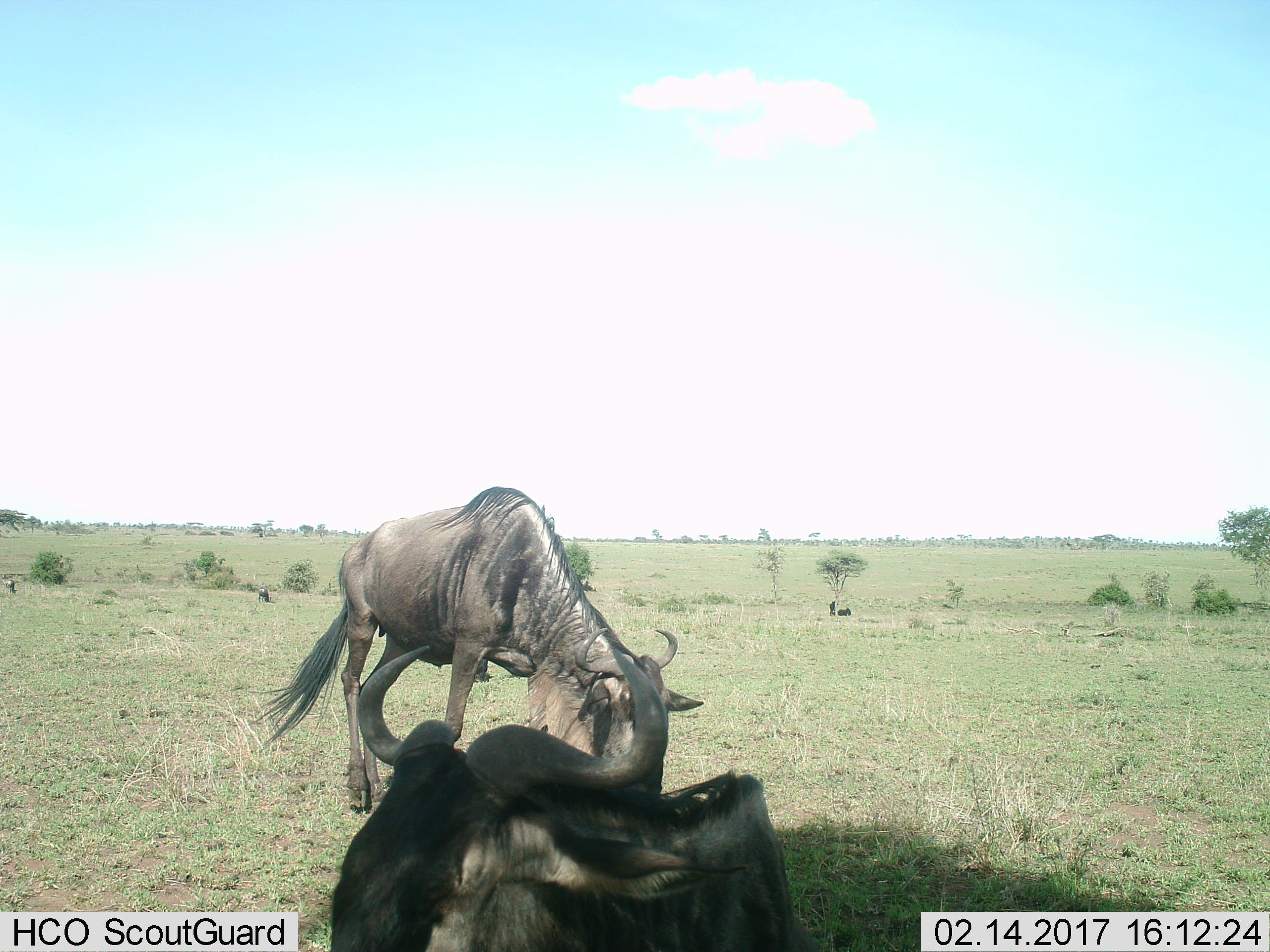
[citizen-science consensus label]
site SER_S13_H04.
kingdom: Animalia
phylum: Chordata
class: Mammalia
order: Artiodactyla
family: Bovidae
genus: Connochaetes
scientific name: Connochaetes taurinus taurinus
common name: blue wildebeest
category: wildebeestblue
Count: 2.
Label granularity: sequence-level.